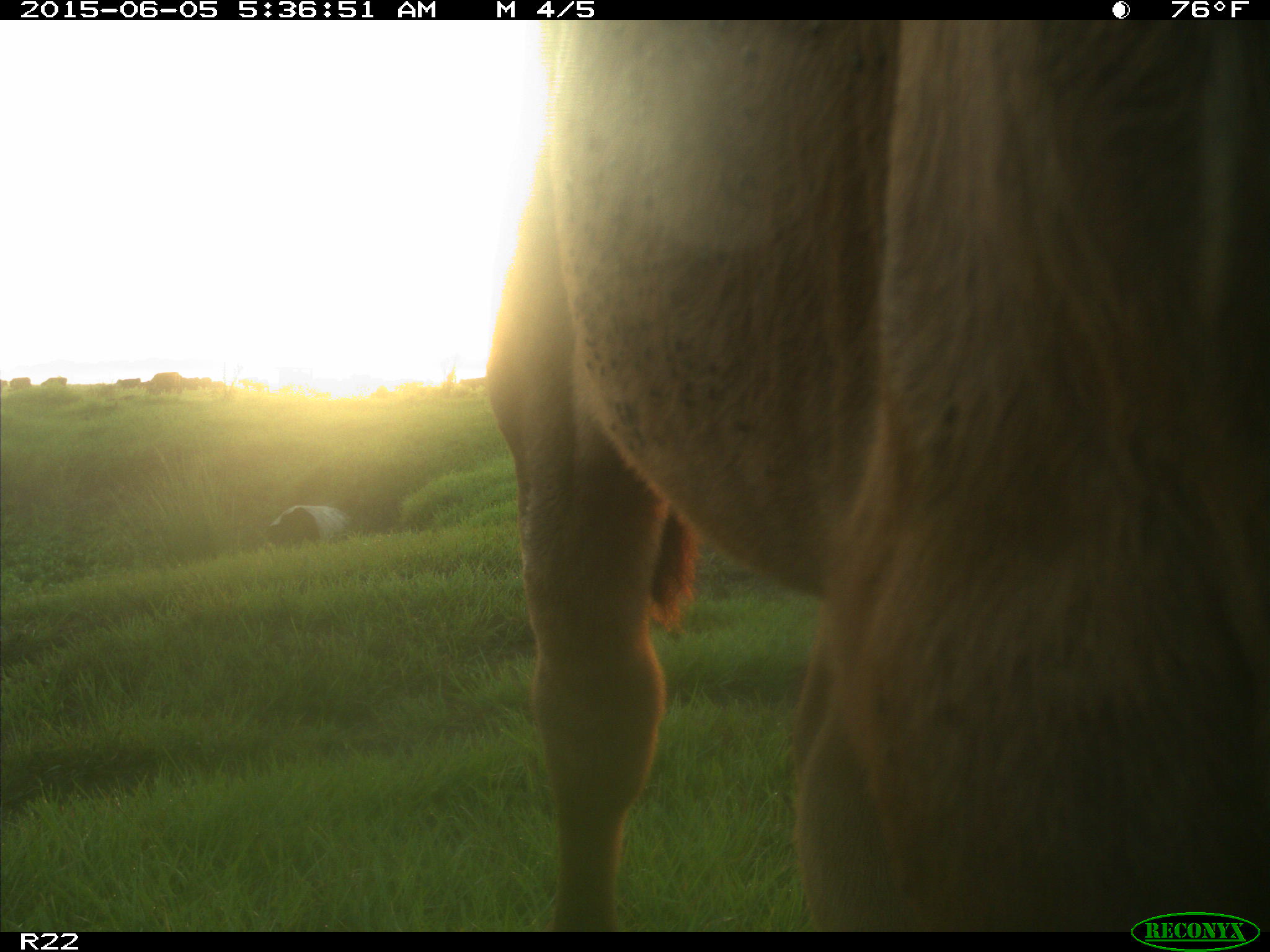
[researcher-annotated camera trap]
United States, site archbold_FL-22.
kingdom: Animalia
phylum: Chordata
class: Mammalia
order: Artiodactyla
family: Bovidae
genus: Bos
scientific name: Bos taurus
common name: domestic cow